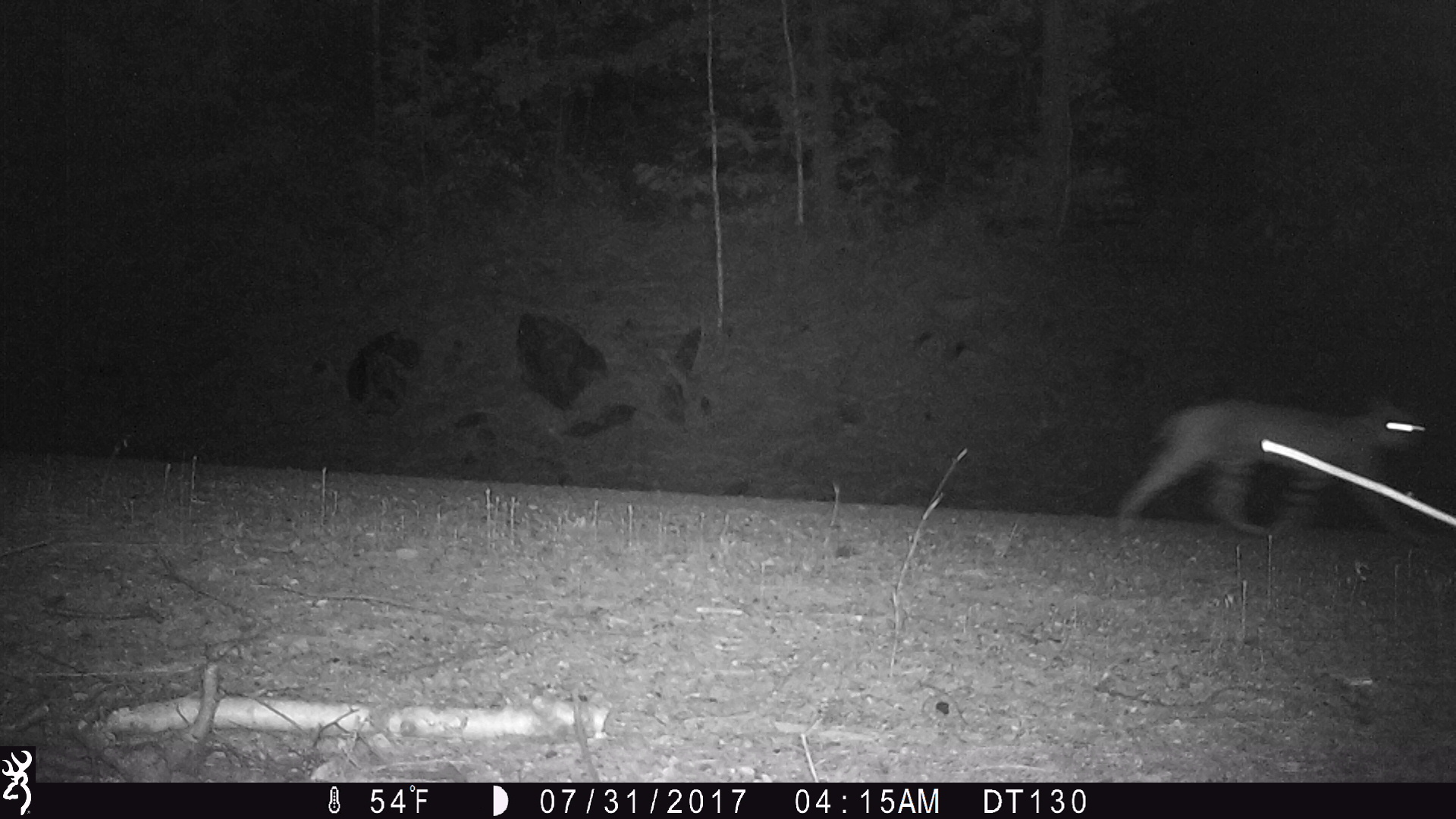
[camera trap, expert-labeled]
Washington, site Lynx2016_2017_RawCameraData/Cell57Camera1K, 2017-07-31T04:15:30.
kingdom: Animalia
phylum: Chordata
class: Mammalia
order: Carnivora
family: Felidae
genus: Lynx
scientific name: Lynx rufus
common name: bobcat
Lynx rufus (bobcat). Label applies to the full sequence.